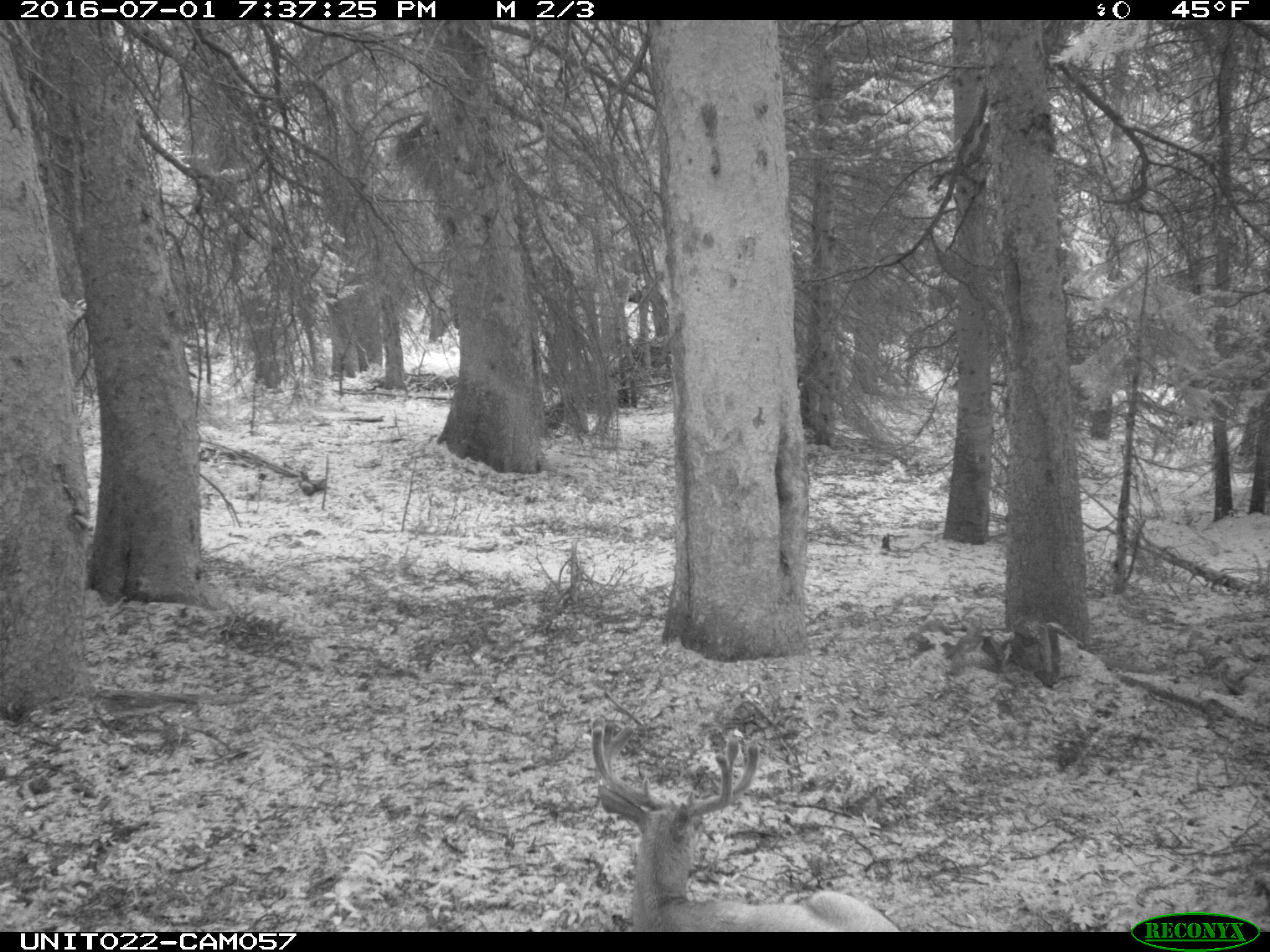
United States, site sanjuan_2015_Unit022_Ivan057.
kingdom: Animalia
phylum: Chordata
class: Mammalia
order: Artiodactyla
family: Cervidae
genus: Odocoileus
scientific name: Odocoileus hemionus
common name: mule deer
Odocoileus hemionus (mule deer).